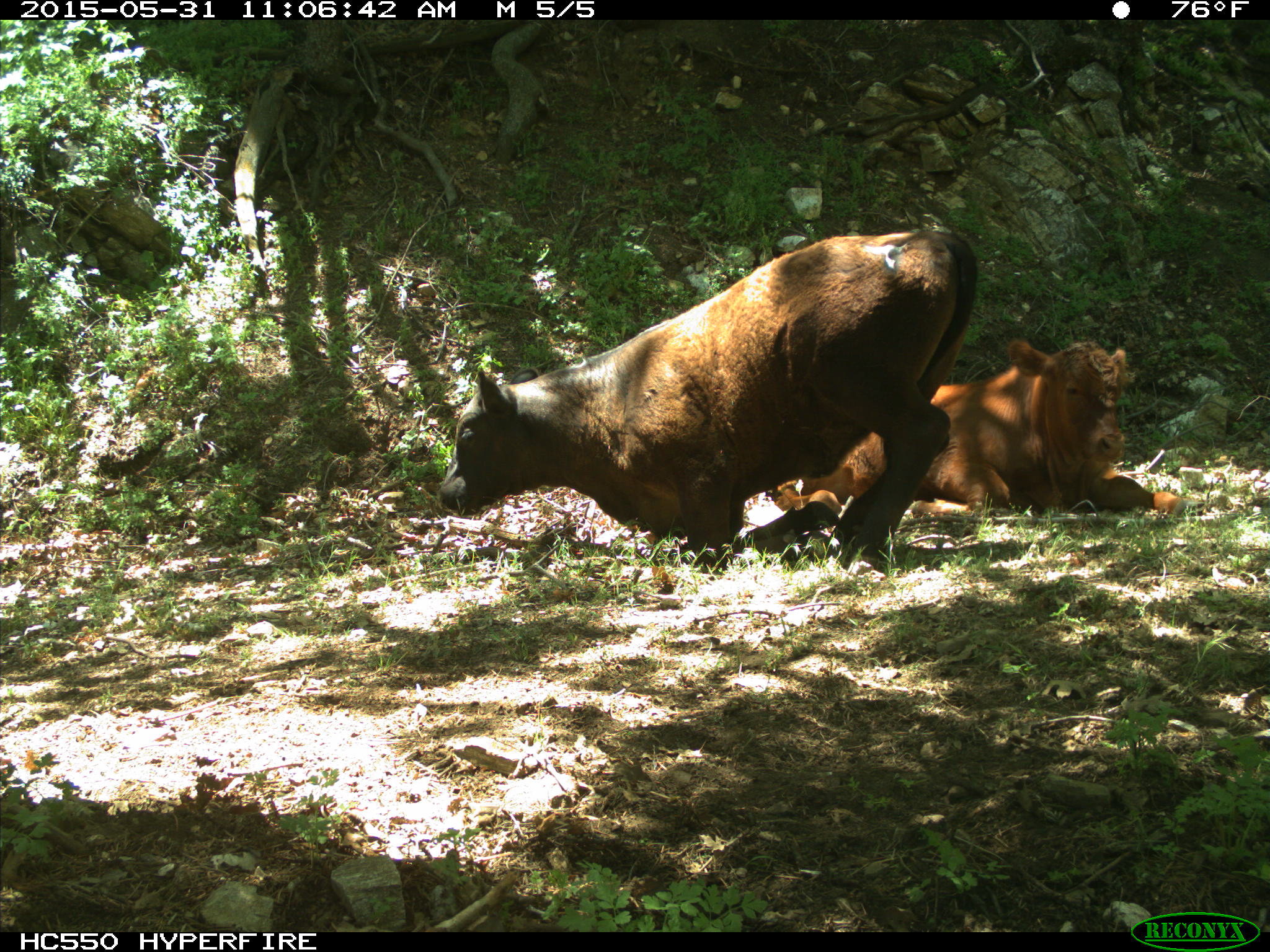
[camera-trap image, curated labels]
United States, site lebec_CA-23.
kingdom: Animalia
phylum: Chordata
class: Mammalia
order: Artiodactyla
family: Bovidae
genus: Bos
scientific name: Bos taurus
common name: domestic cow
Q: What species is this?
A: Bos taurus (domestic cow).